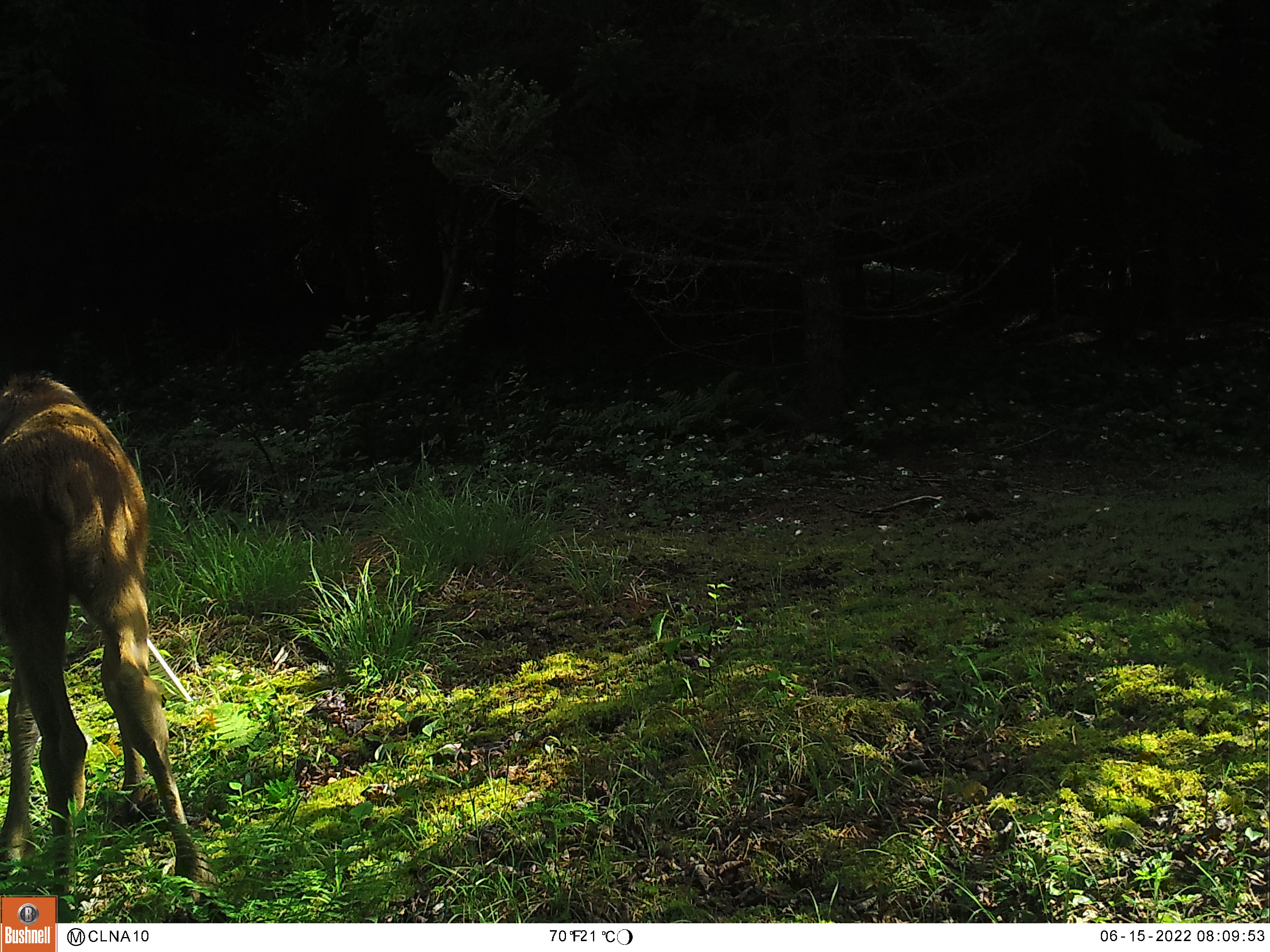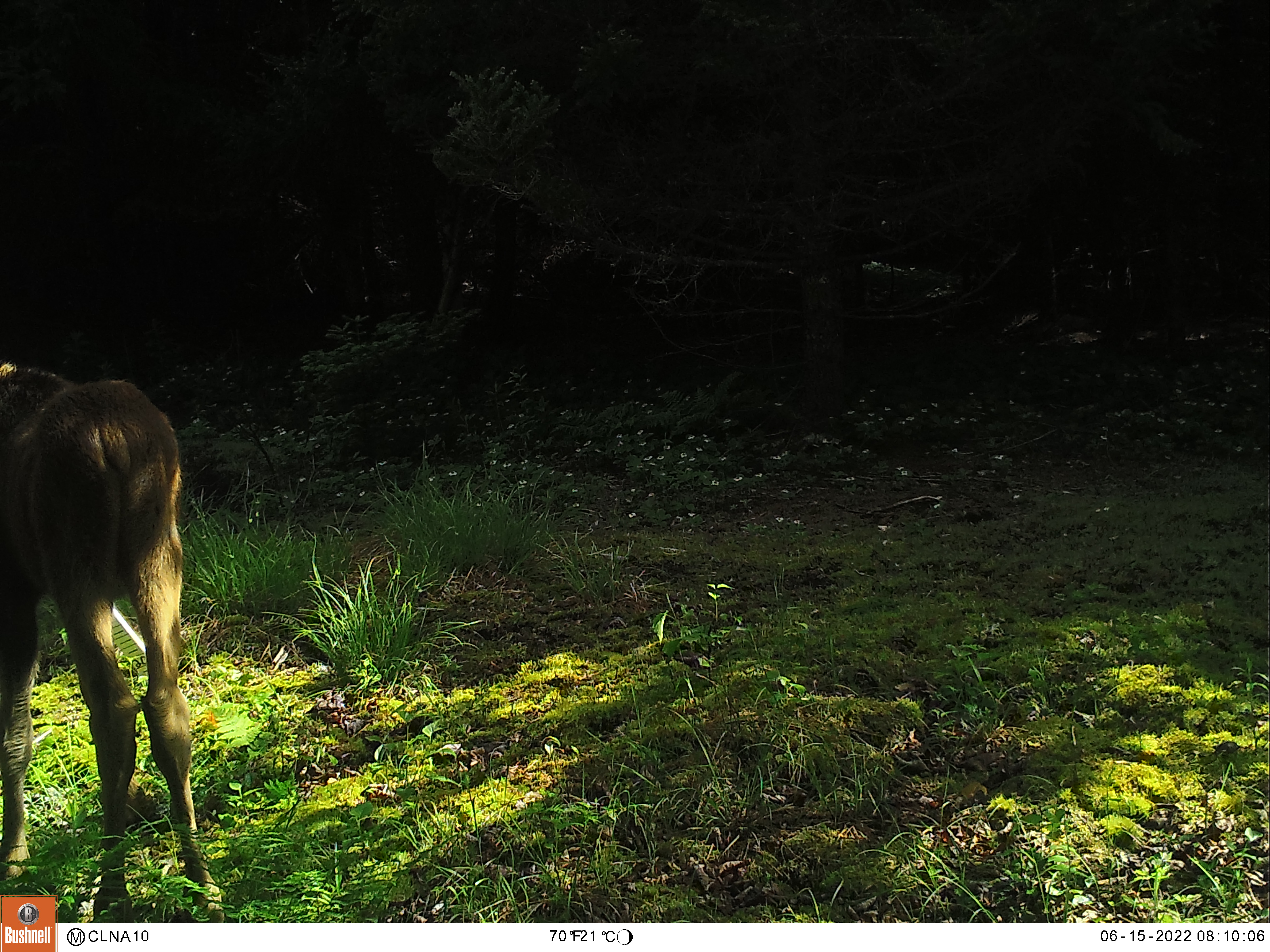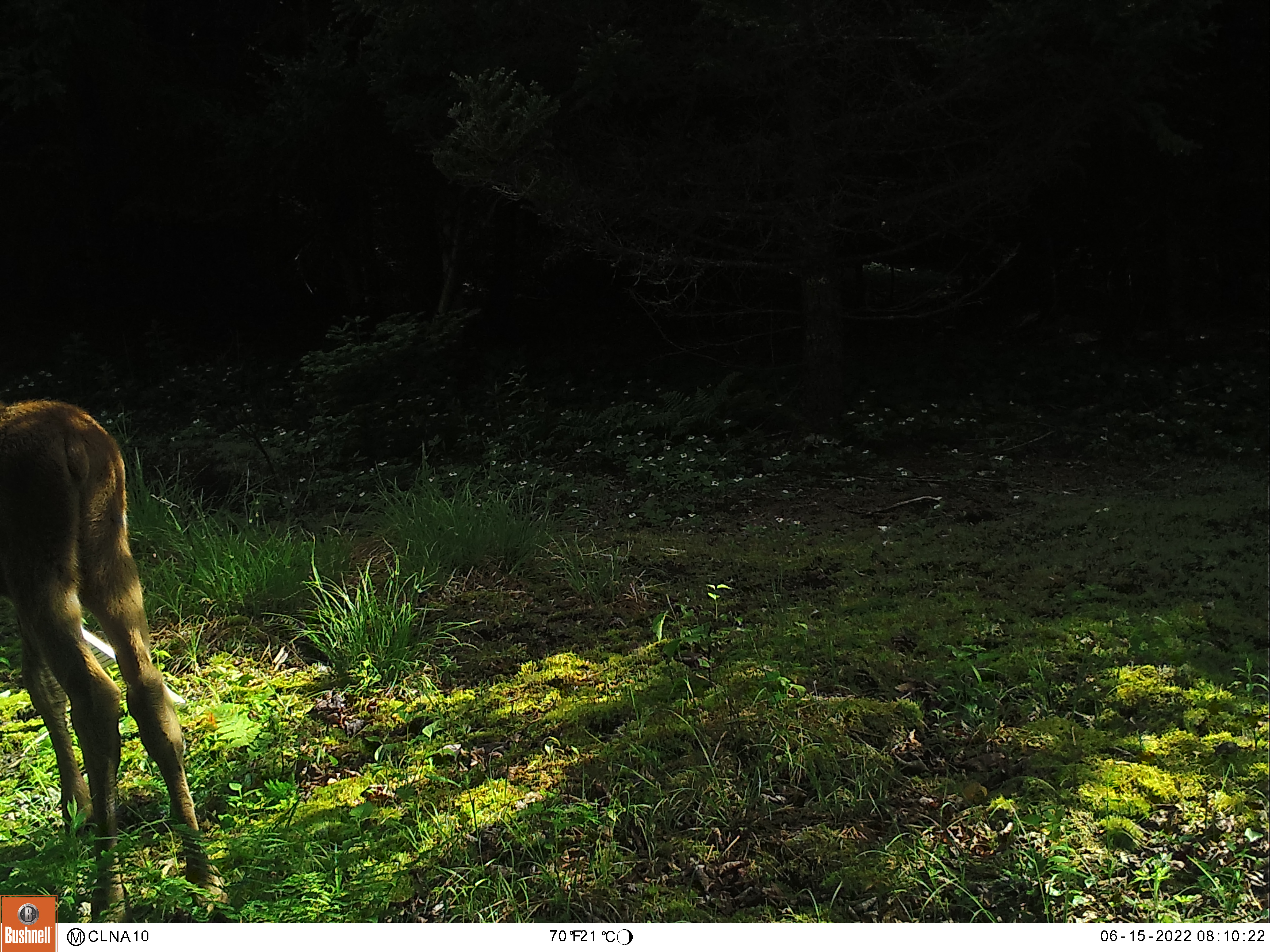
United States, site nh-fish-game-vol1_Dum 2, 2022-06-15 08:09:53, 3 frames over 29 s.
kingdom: Animalia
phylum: Chordata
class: Mammalia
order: Artiodactyla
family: Cervidae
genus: Alces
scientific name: Alces alces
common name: moose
Moose (Alces alces).